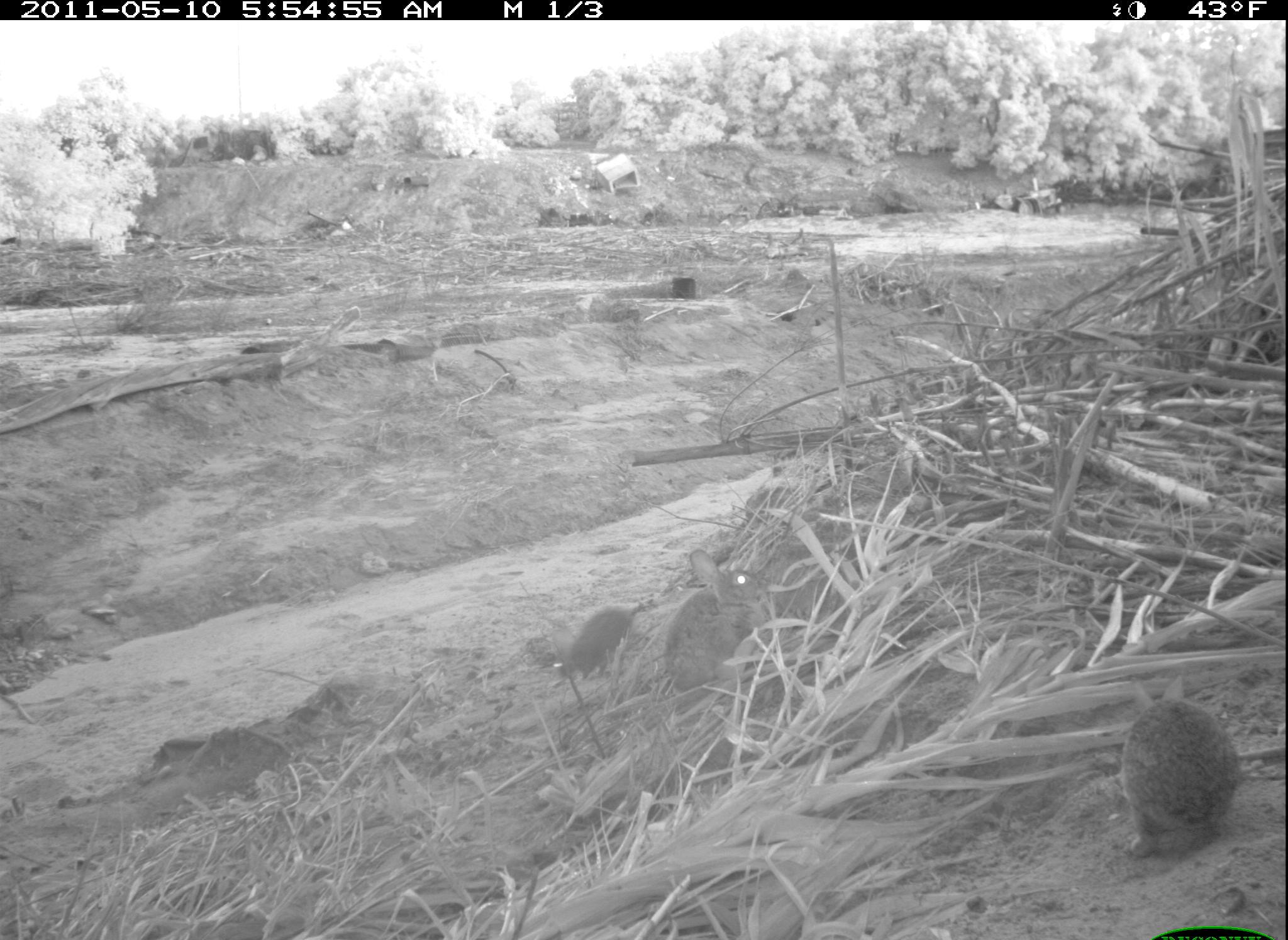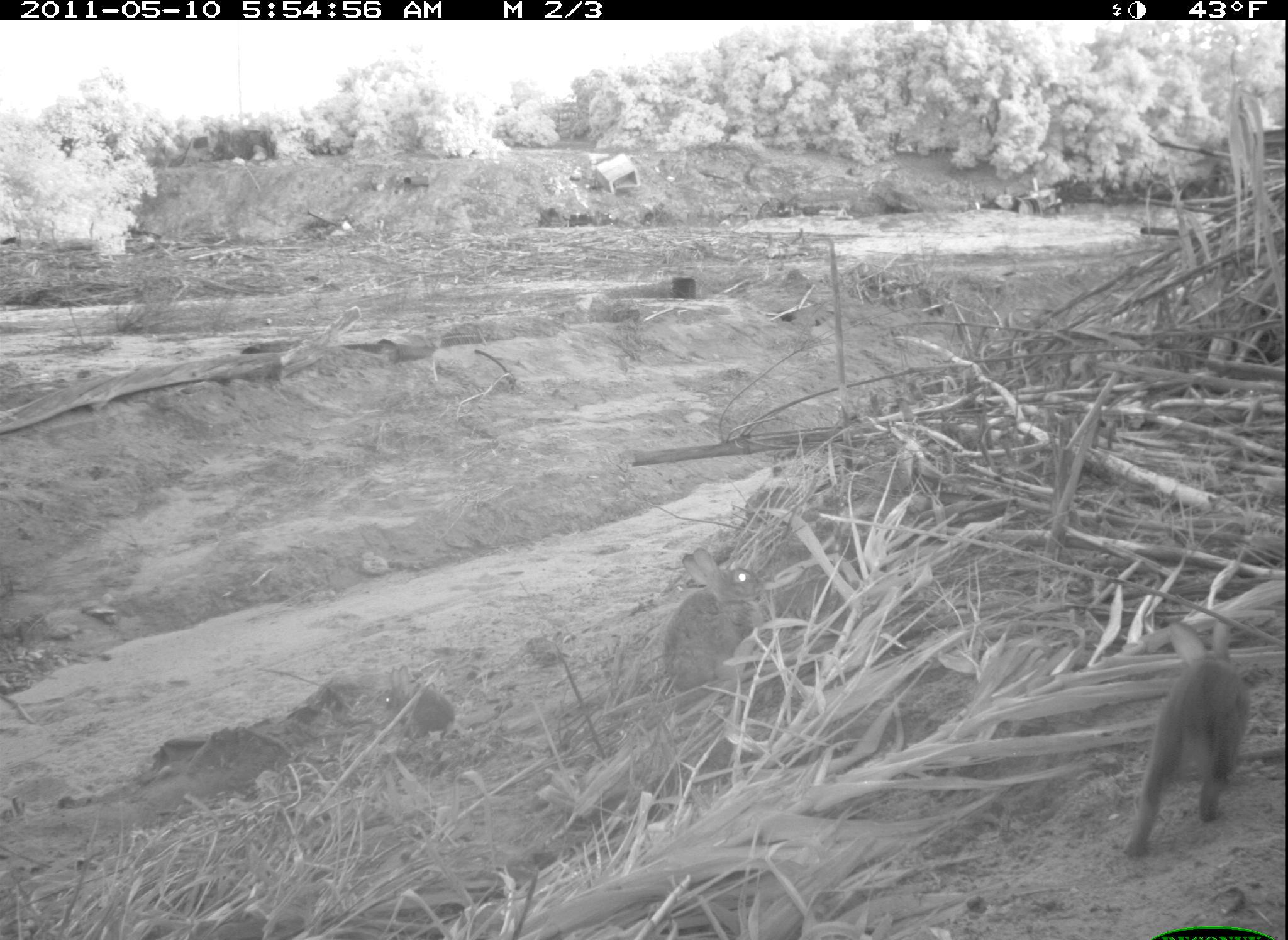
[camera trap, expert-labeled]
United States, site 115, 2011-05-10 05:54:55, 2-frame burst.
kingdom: Animalia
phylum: Chordata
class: Mammalia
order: Lagomorpha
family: Leporidae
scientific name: Leporidae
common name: rabbits and hares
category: rabbit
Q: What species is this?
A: Rabbit (rabbits and hares) (Leporidae).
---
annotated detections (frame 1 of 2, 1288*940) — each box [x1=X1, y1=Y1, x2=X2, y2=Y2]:
rabbit: [x1=1122, y1=696, x2=1246, y2=868]; [x1=658, y1=546, x2=773, y2=685]; [x1=531, y1=607, x2=639, y2=688]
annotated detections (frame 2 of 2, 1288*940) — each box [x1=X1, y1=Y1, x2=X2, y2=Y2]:
rabbit: [x1=378, y1=662, x2=462, y2=747]